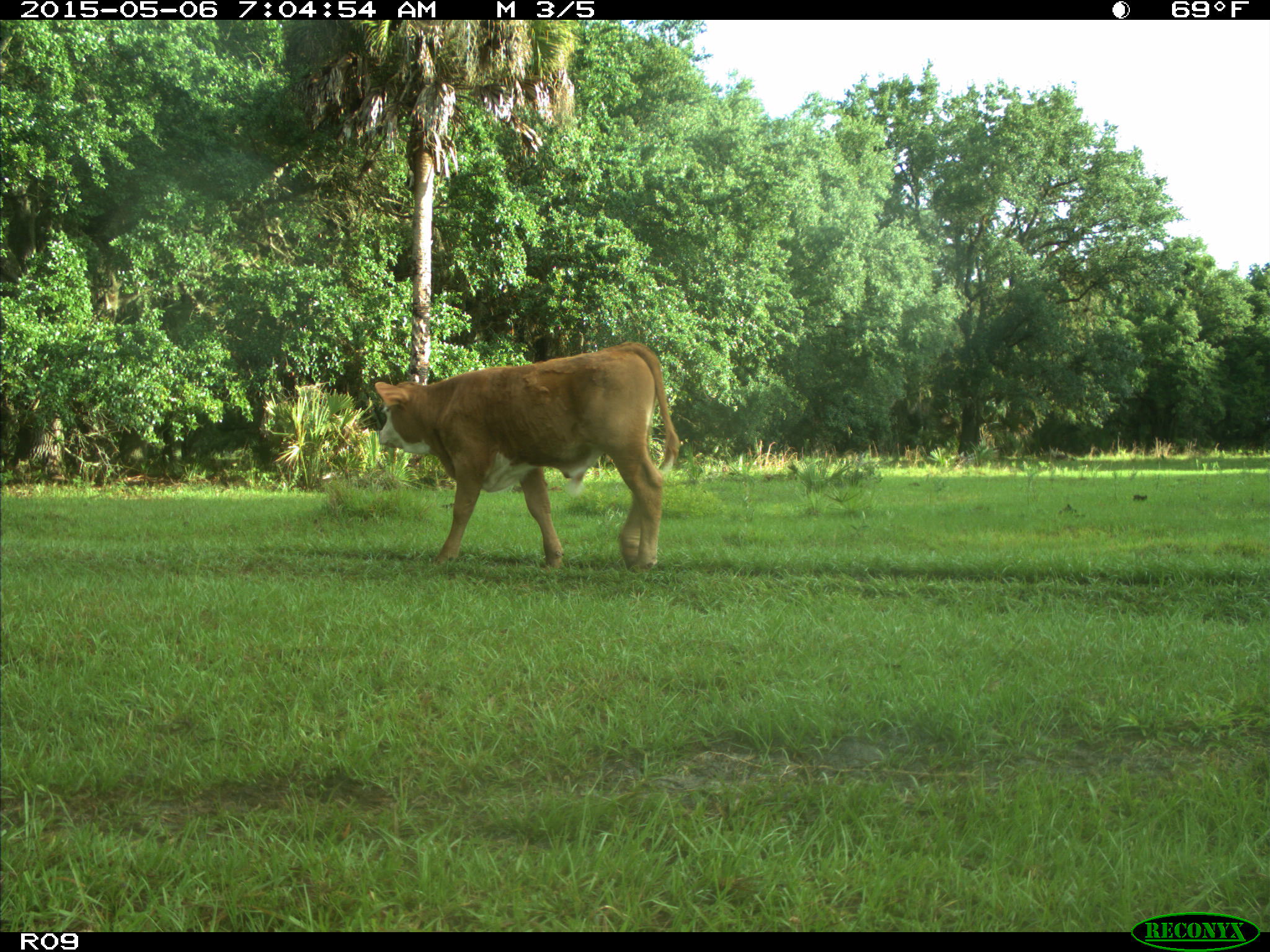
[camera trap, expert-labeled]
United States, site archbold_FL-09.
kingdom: Animalia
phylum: Chordata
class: Mammalia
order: Artiodactyla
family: Bovidae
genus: Bos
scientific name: Bos taurus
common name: domestic cow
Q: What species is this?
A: Bos taurus (domestic cow).